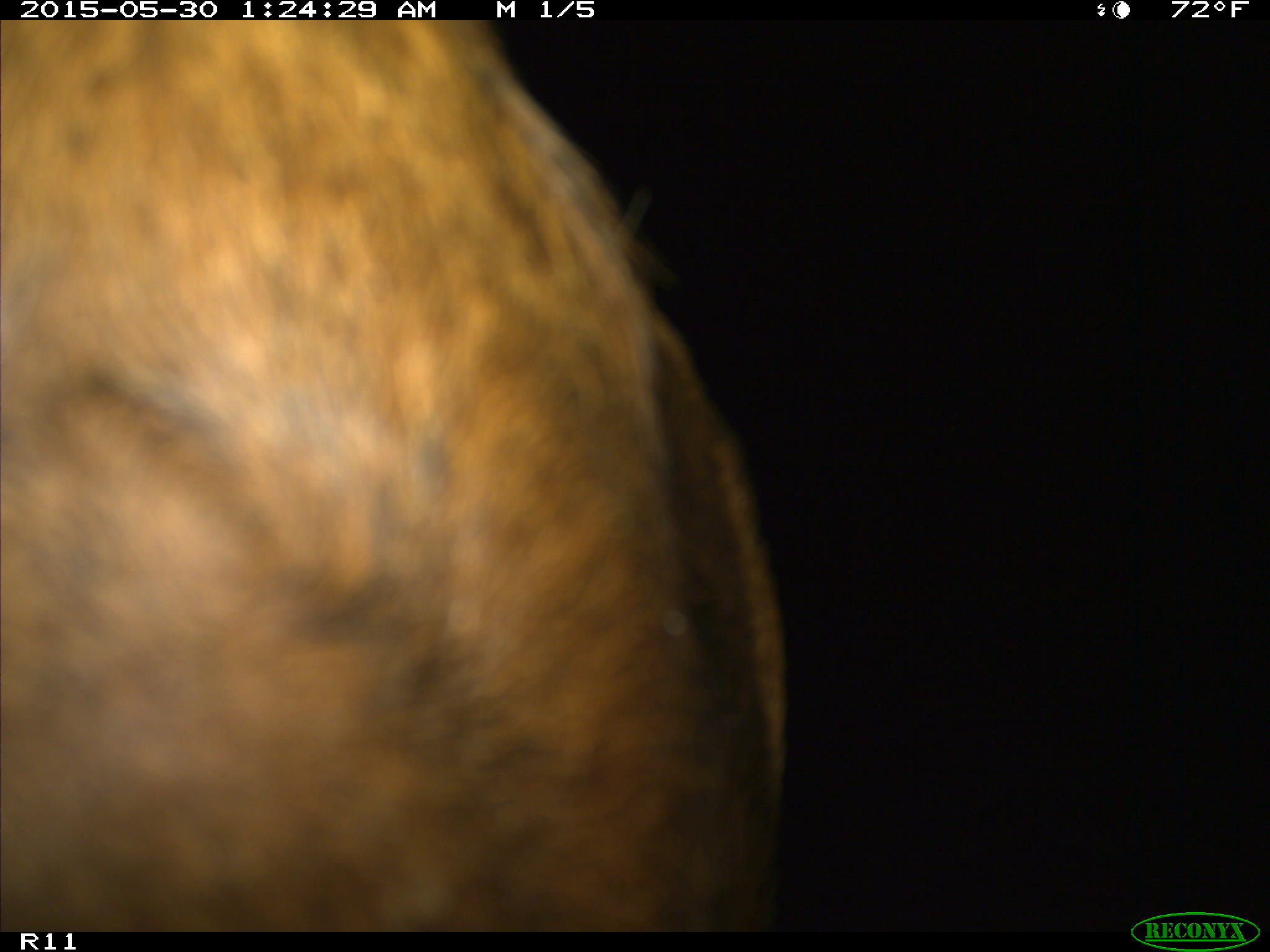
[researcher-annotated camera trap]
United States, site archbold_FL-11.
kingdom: Animalia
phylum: Chordata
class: Mammalia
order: Artiodactyla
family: Bovidae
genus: Bos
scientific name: Bos taurus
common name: domestic cow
Bos taurus (domestic cow).